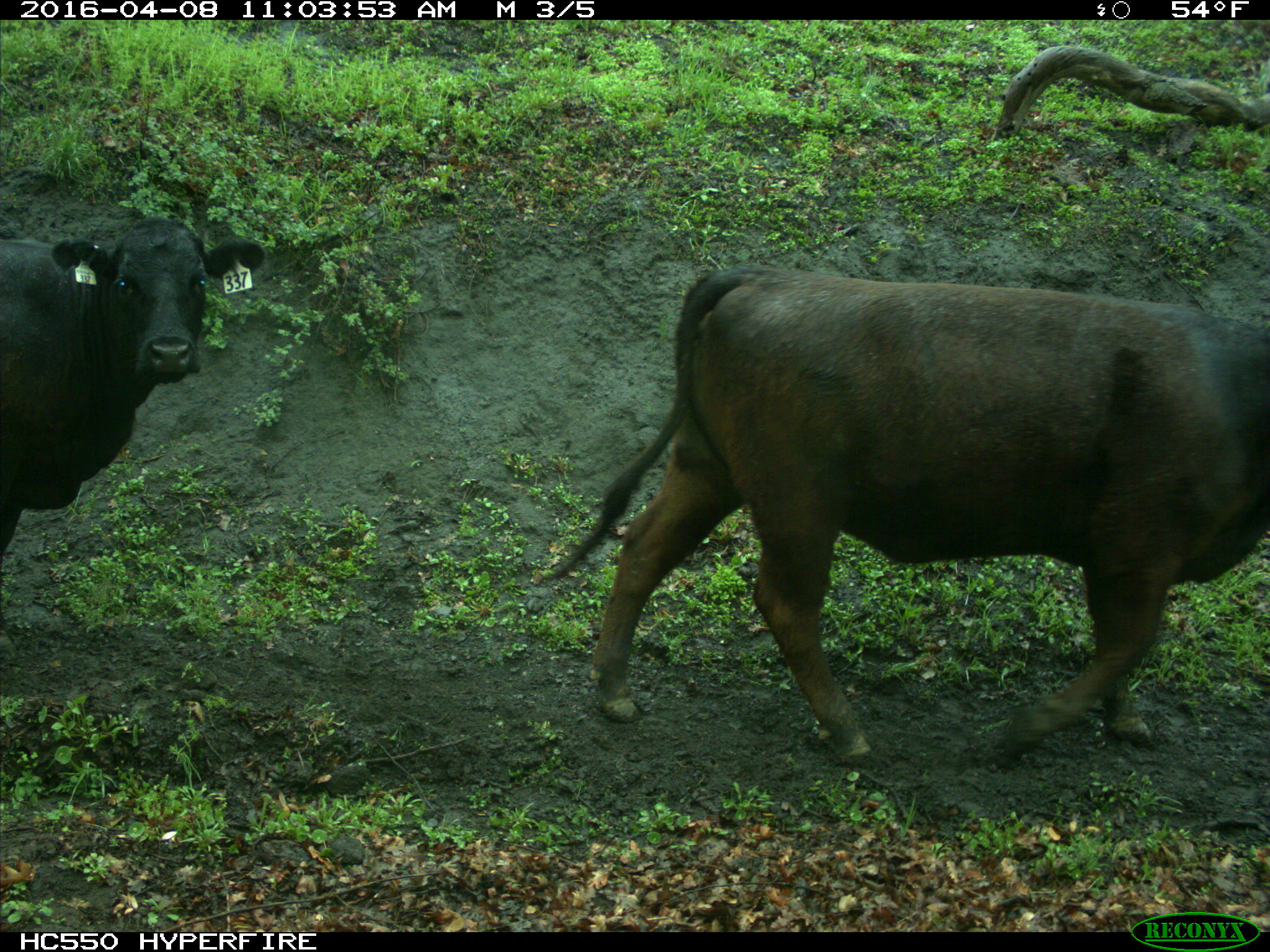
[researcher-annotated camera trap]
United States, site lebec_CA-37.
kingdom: Animalia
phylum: Chordata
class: Mammalia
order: Artiodactyla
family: Bovidae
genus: Bos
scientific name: Bos taurus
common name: domestic cow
Bos taurus (domestic cow).